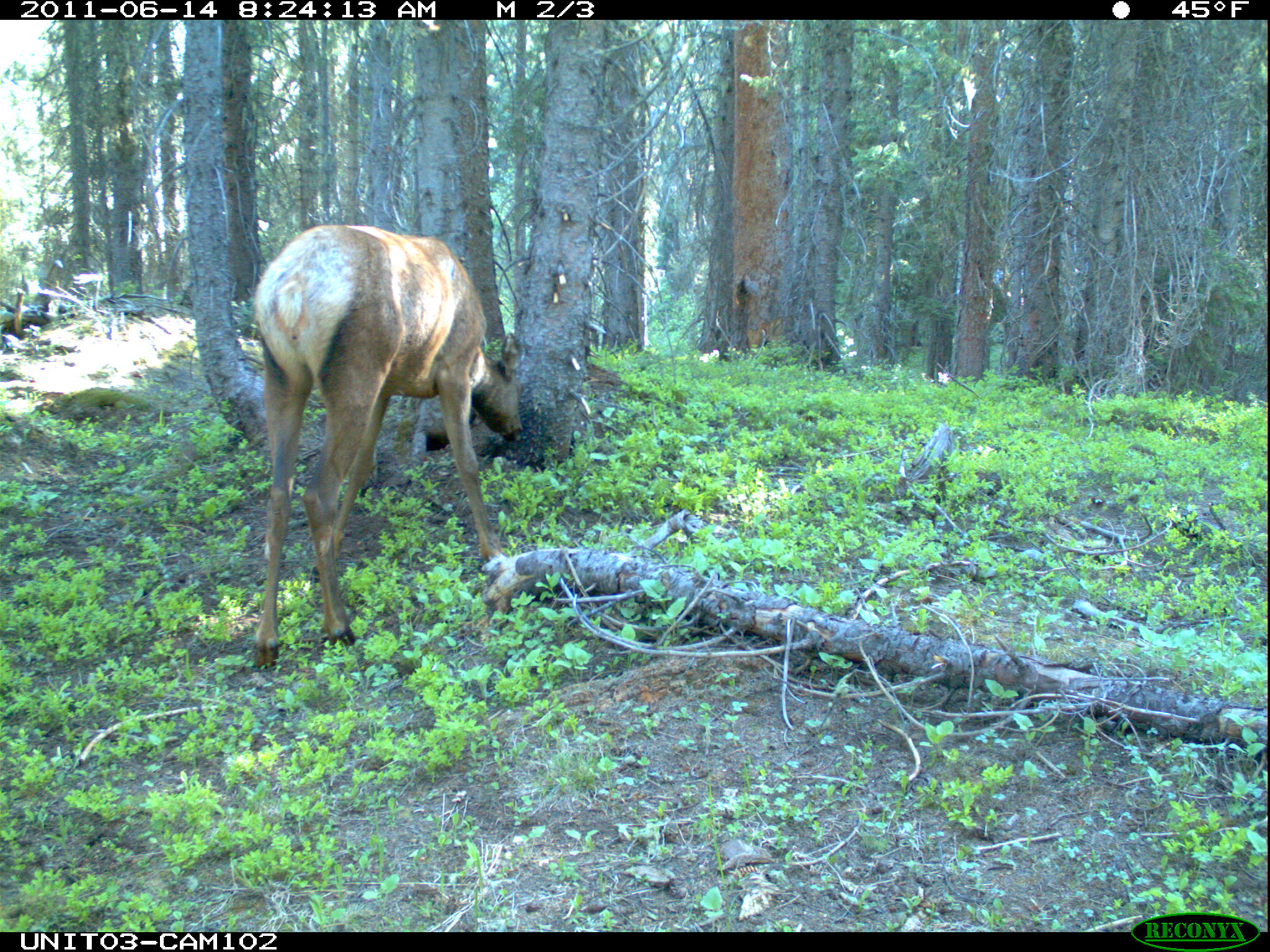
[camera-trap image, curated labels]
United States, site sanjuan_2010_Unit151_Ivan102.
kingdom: Animalia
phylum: Chordata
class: Mammalia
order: Artiodactyla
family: Cervidae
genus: Cervus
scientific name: Cervus elaphus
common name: red deer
Cervus elaphus (red deer).